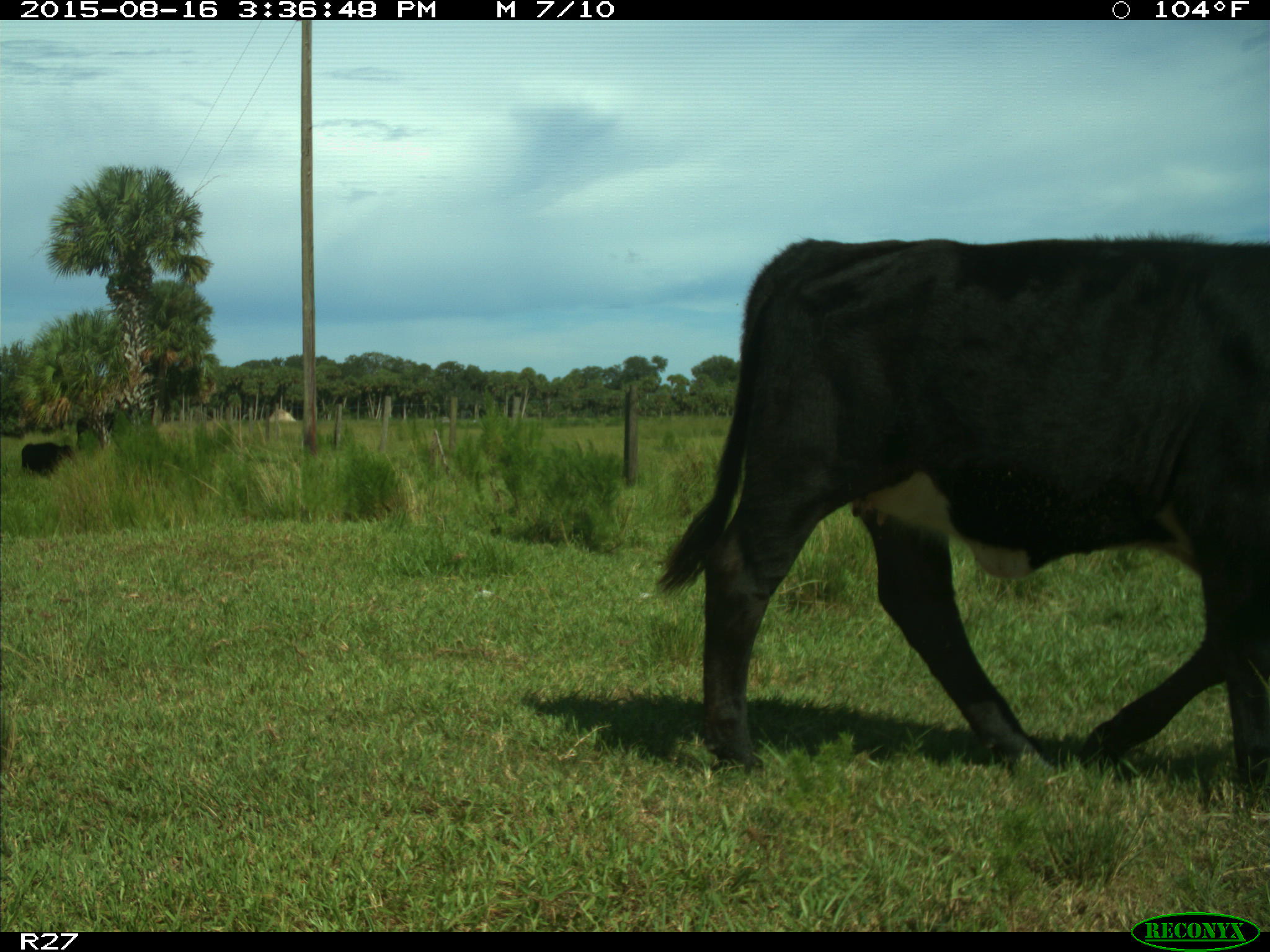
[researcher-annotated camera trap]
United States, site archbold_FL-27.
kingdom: Animalia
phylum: Chordata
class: Mammalia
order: Artiodactyla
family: Bovidae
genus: Bos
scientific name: Bos taurus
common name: domestic cow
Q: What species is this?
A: Bos taurus (domestic cow).